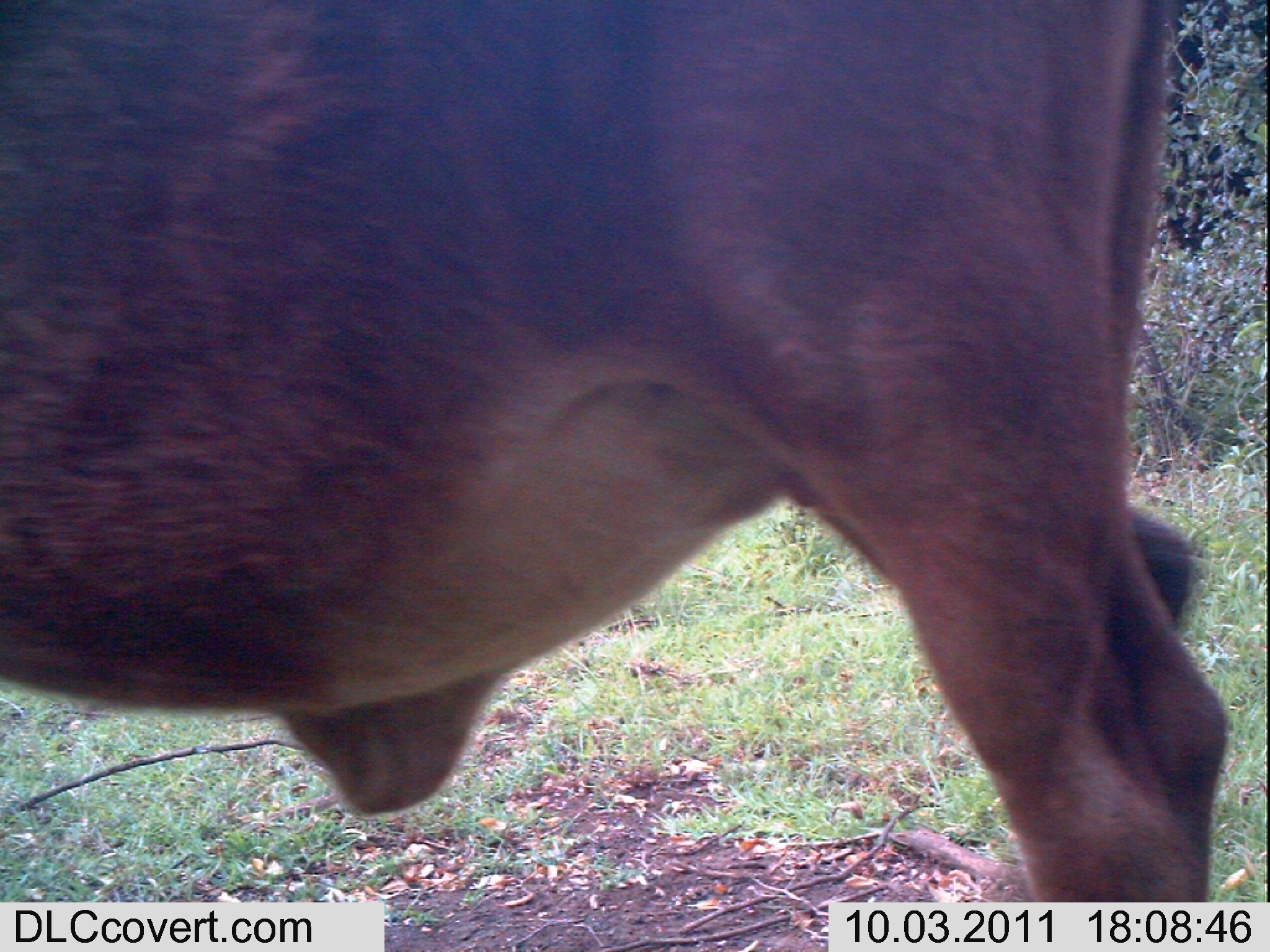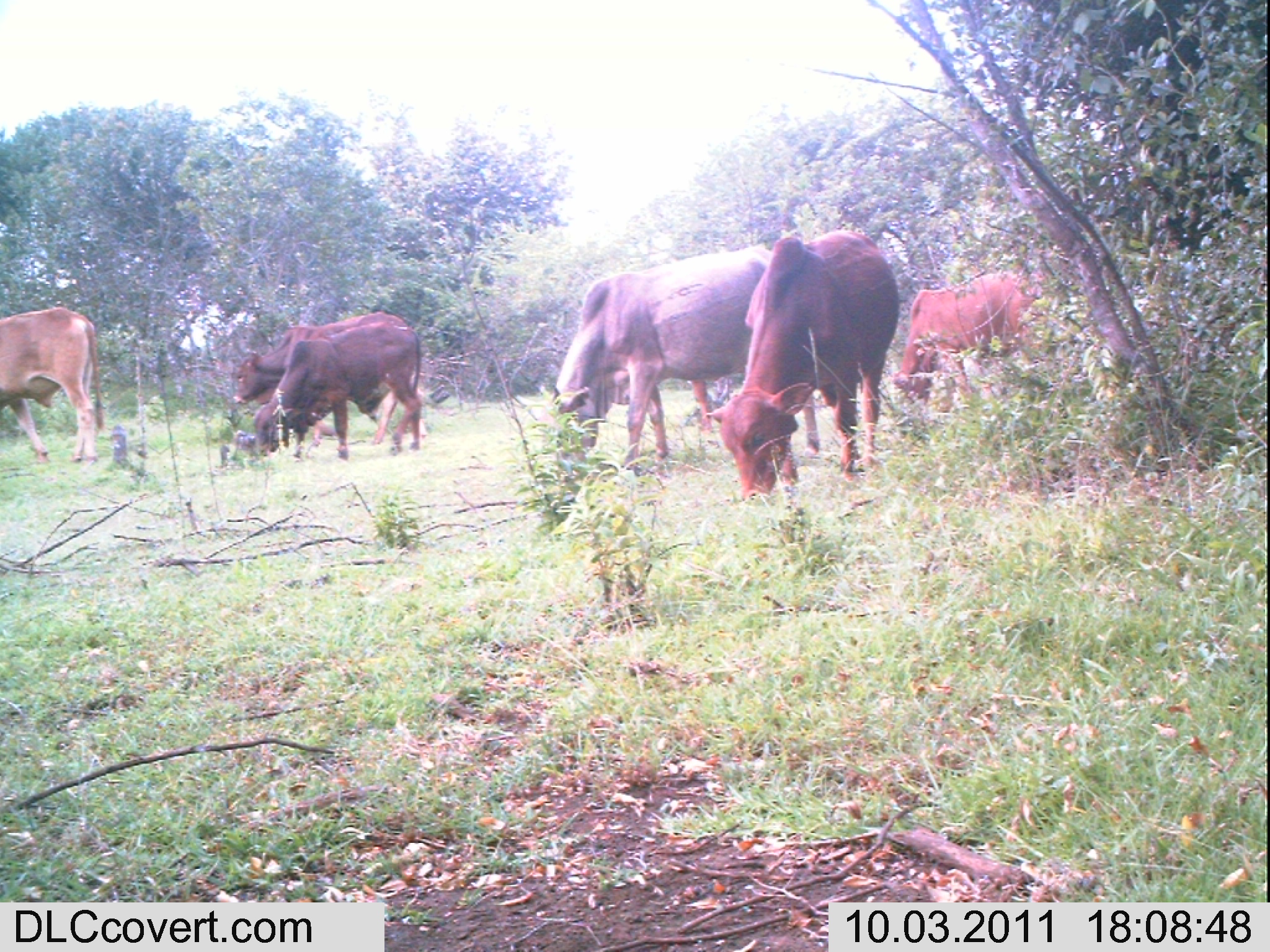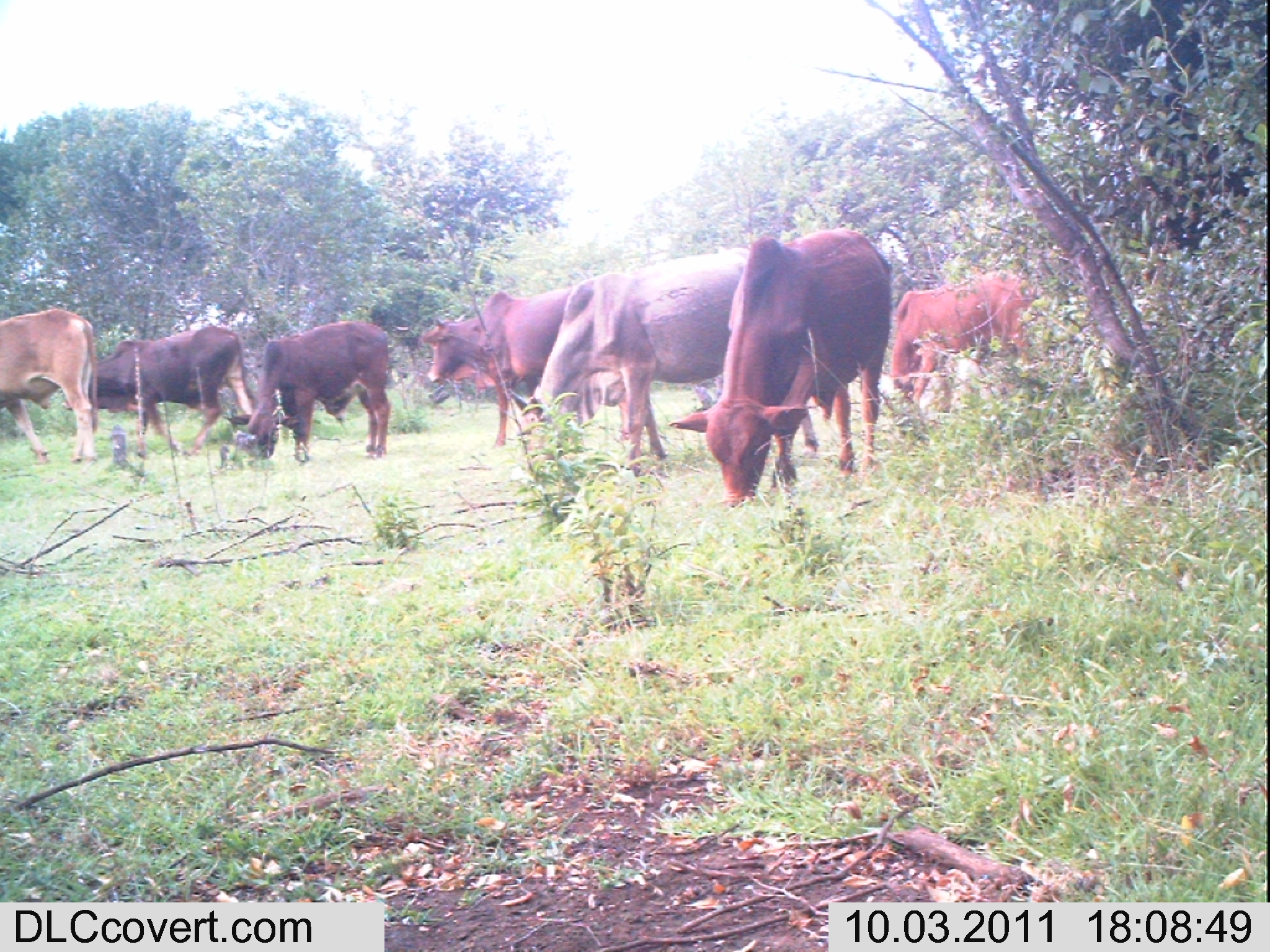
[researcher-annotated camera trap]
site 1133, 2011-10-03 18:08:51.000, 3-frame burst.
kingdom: Animalia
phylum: Chordata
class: Mammalia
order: Artiodactyla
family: Bovidae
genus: Bos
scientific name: Bos taurus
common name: domestic cattle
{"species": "Bos taurus (domestic cattle)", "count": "1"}